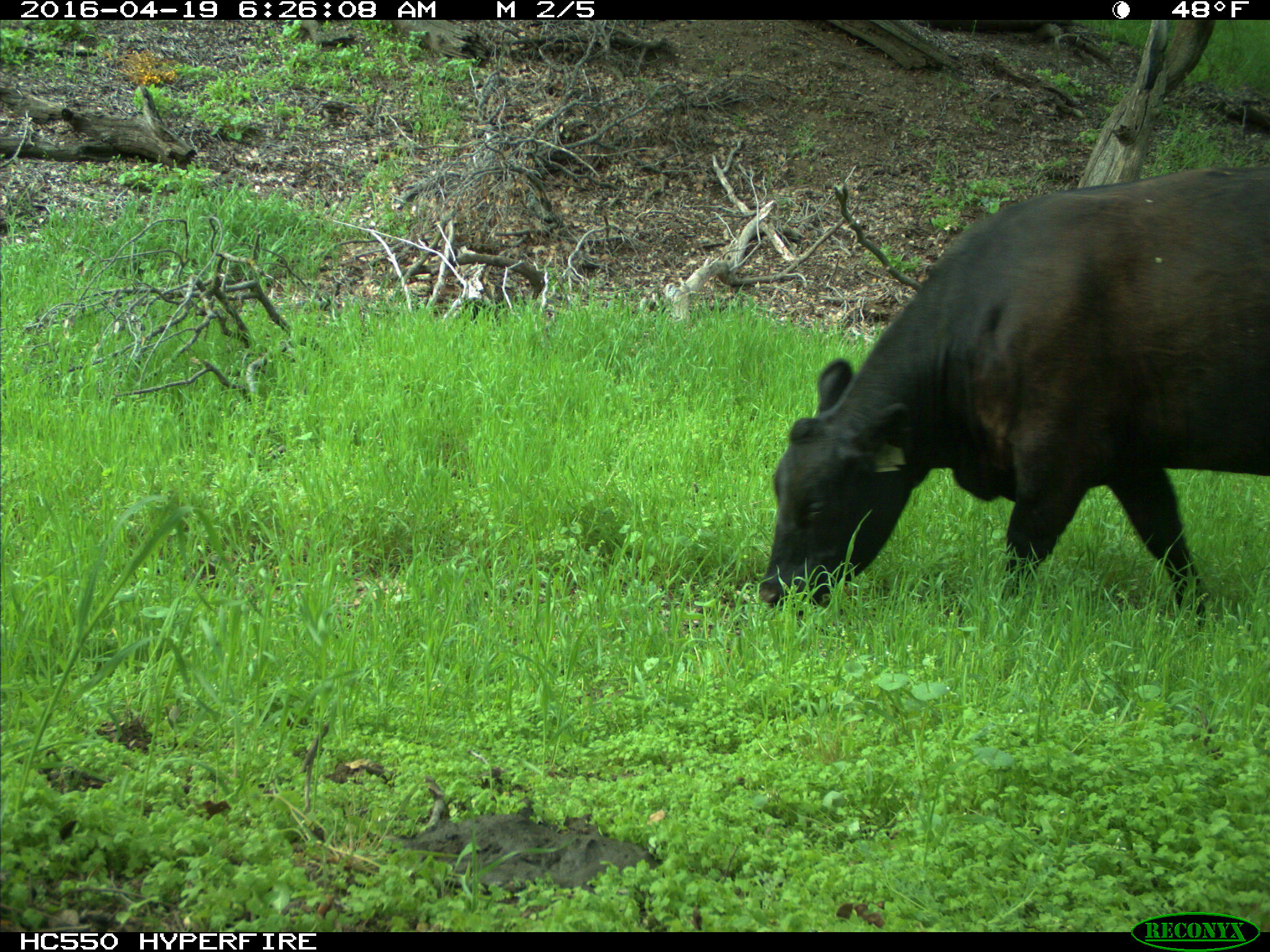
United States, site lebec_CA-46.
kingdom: Animalia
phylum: Chordata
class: Mammalia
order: Artiodactyla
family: Bovidae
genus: Bos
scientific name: Bos taurus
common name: domestic cow